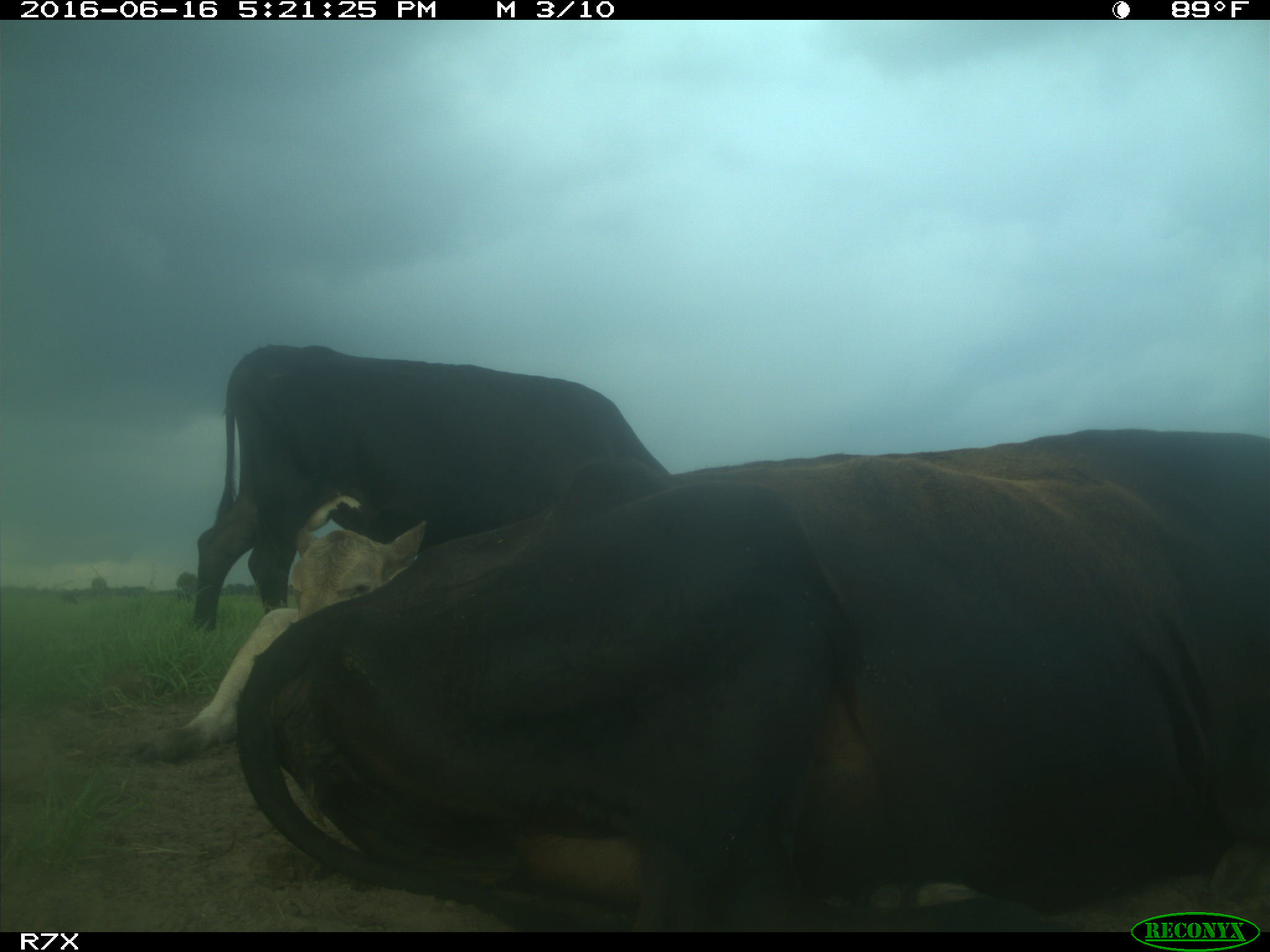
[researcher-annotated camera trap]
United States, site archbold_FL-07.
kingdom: Animalia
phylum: Chordata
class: Mammalia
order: Artiodactyla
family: Bovidae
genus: Bos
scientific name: Bos taurus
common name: domestic cow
Bos taurus (domestic cow).